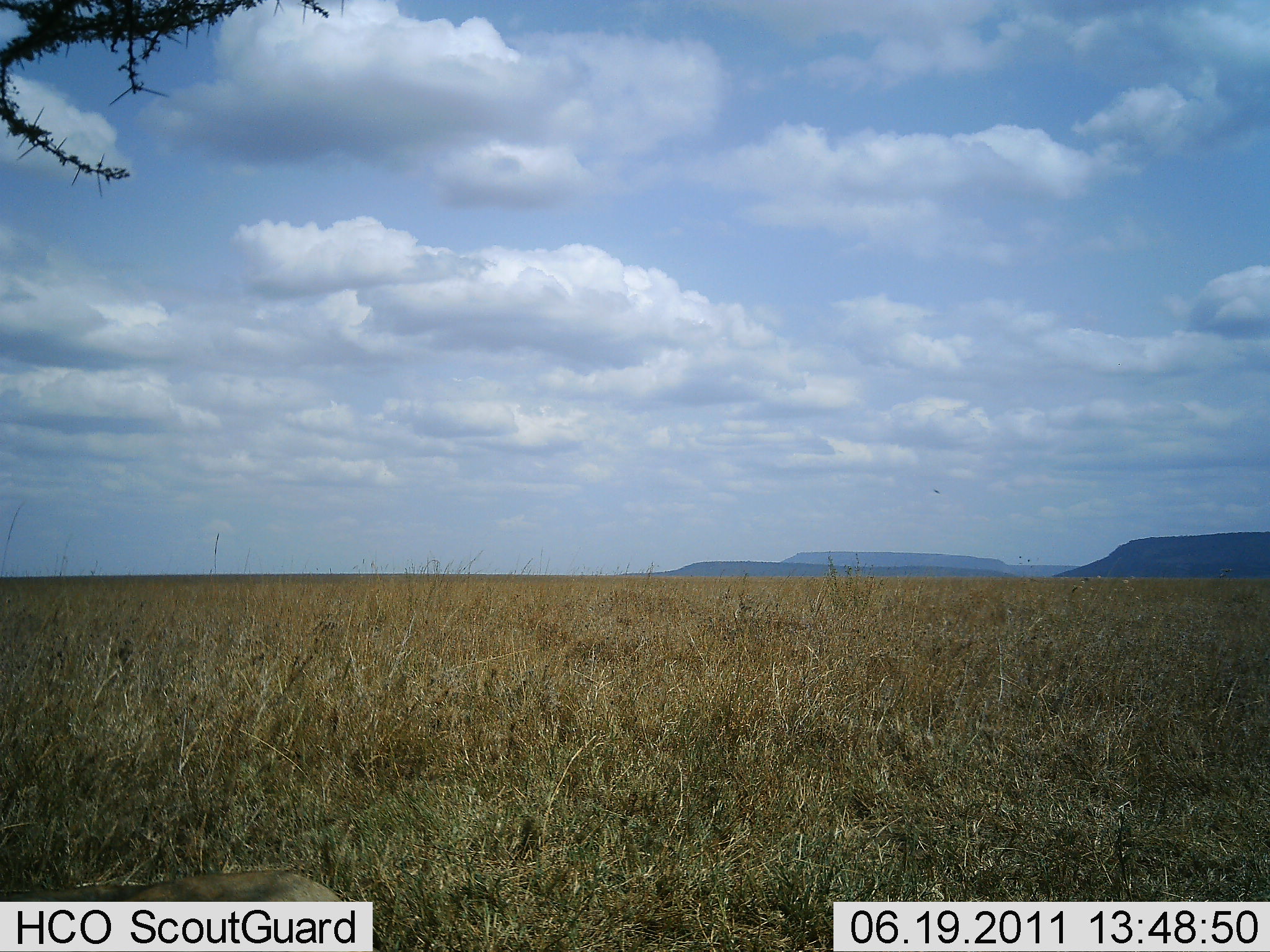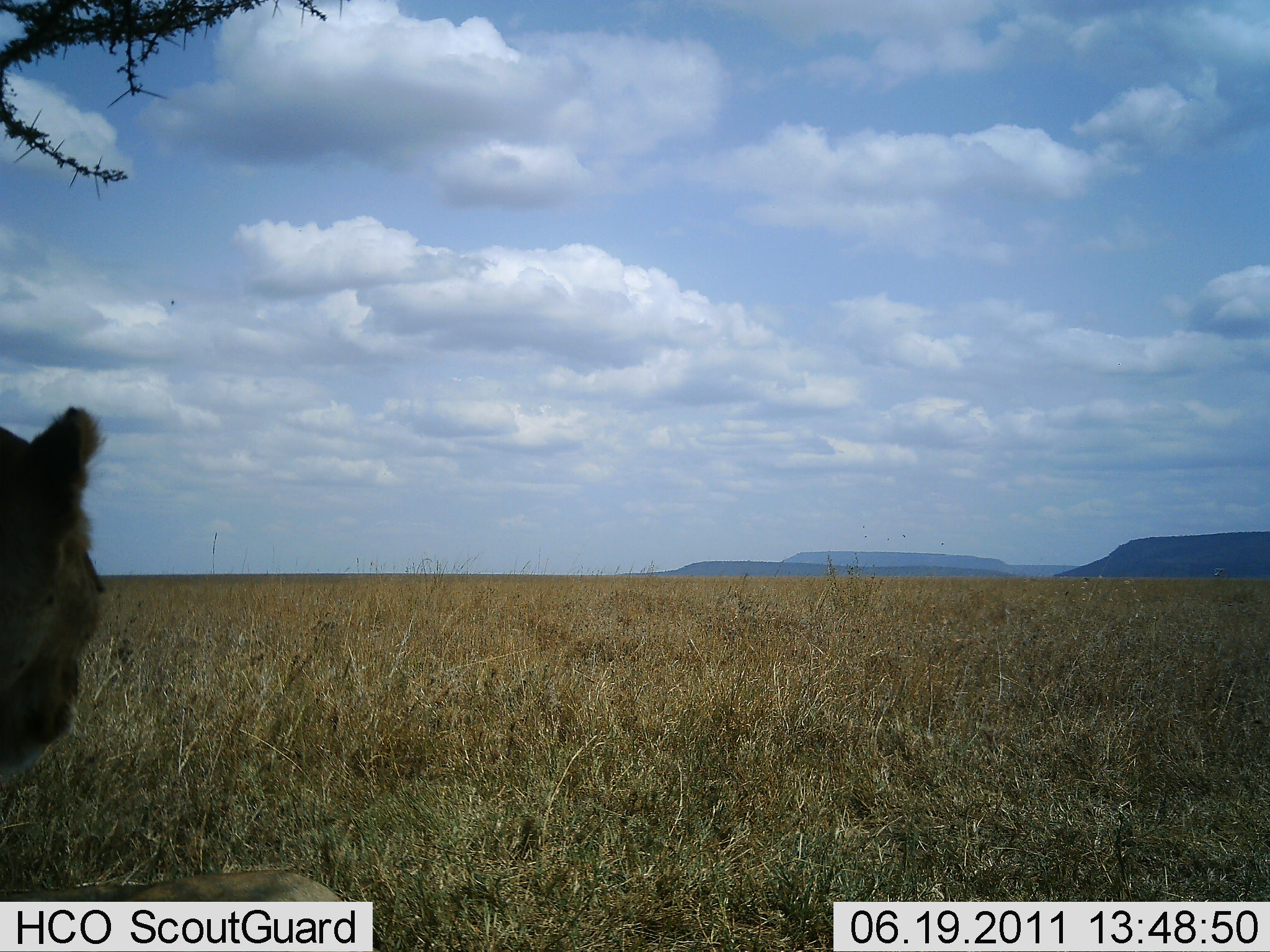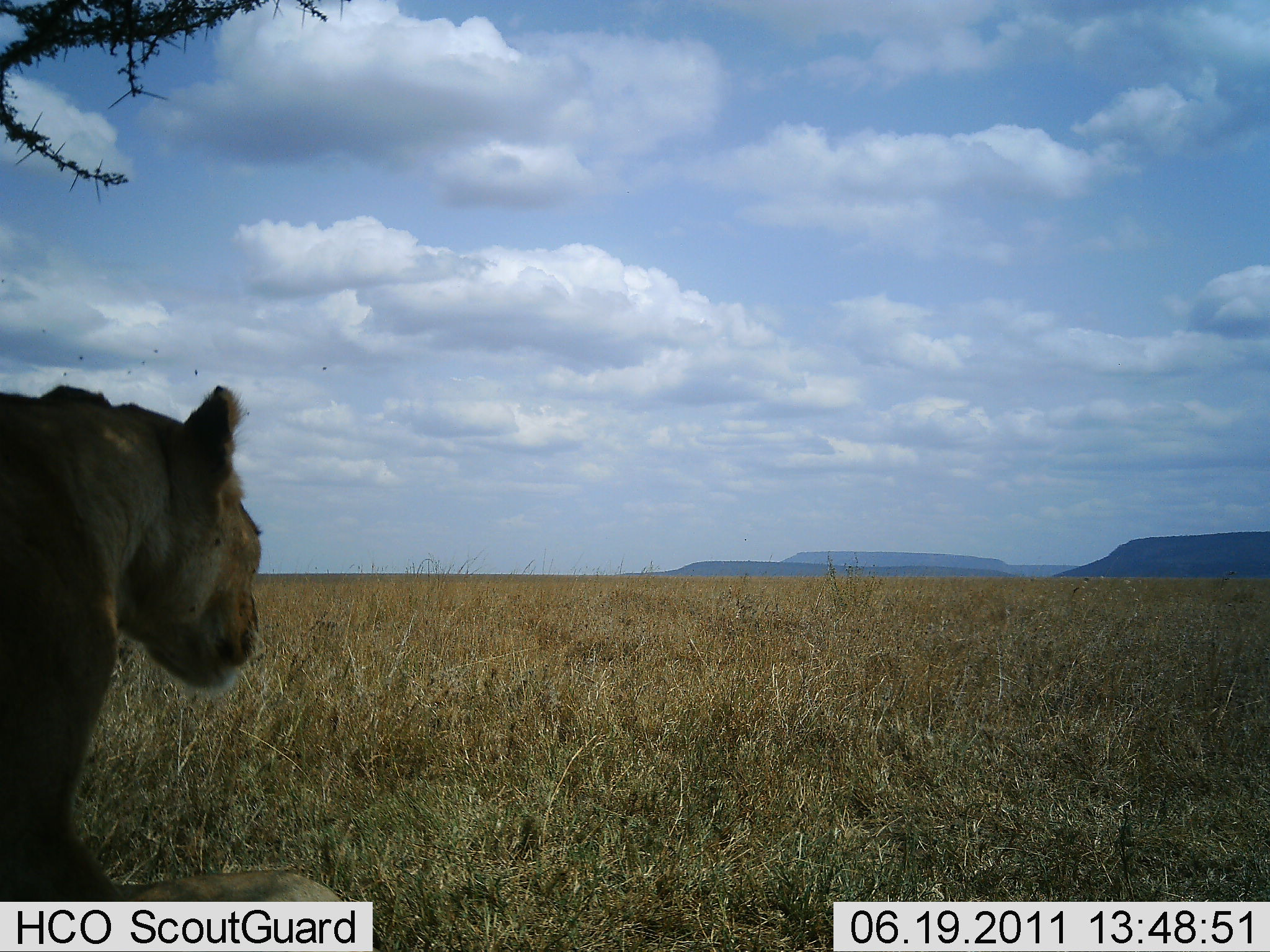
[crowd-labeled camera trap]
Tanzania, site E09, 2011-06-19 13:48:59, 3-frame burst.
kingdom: Animalia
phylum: Chordata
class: Mammalia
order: Carnivora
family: Felidae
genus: Panthera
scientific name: Panthera leo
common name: lion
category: lionfemale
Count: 1.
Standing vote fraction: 50%.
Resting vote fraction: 6%.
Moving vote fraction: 56%.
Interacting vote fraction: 0%.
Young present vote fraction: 0%.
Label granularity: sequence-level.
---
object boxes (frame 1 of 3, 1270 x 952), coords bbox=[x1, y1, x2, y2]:
animal: bbox=[0, 869, 372, 952]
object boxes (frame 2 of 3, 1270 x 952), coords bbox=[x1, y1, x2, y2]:
animal: bbox=[0, 404, 104, 788]; bbox=[0, 870, 363, 952]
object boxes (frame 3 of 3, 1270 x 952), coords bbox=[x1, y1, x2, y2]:
animal: bbox=[1, 380, 260, 952]; bbox=[19, 871, 359, 952]